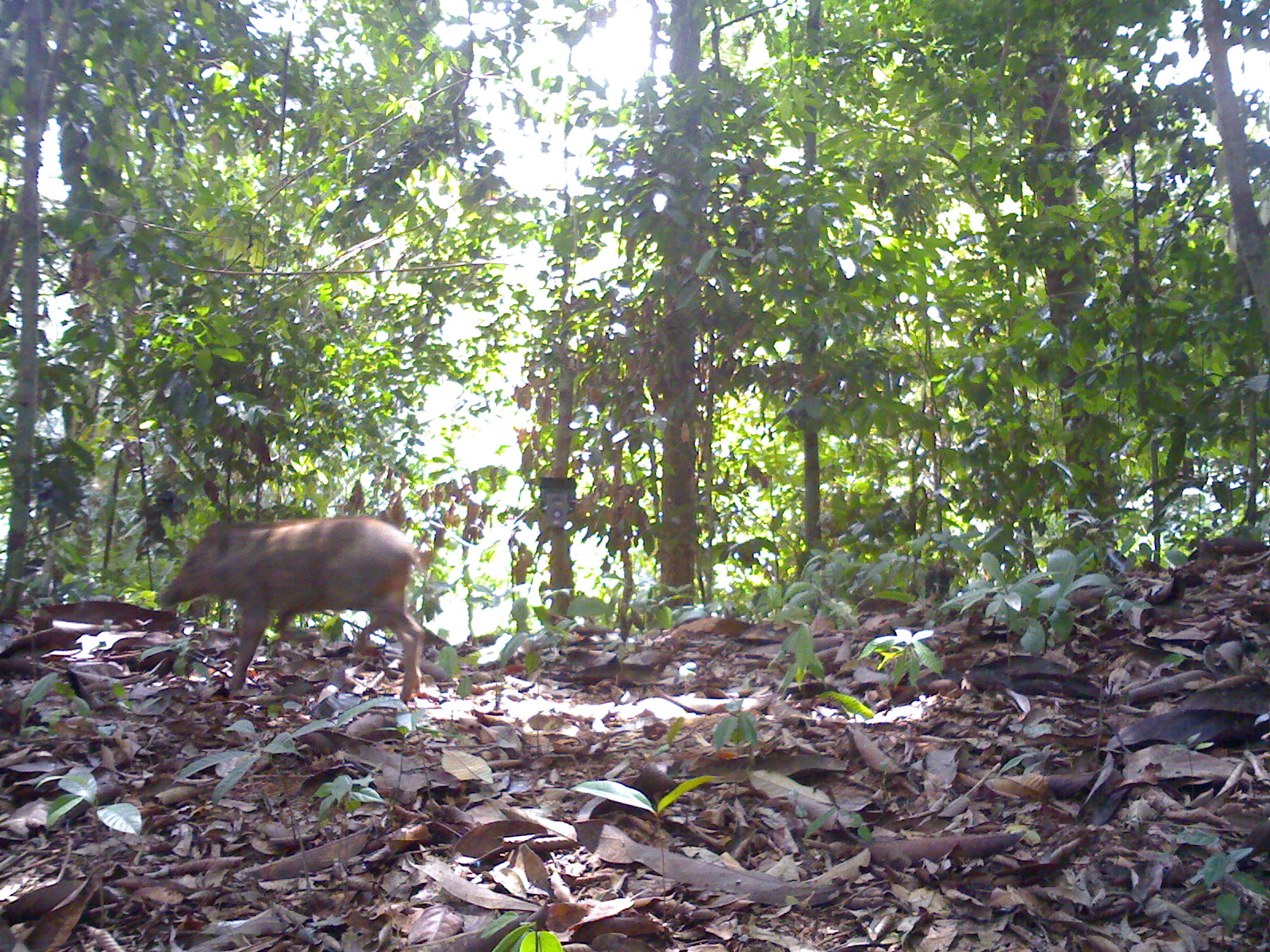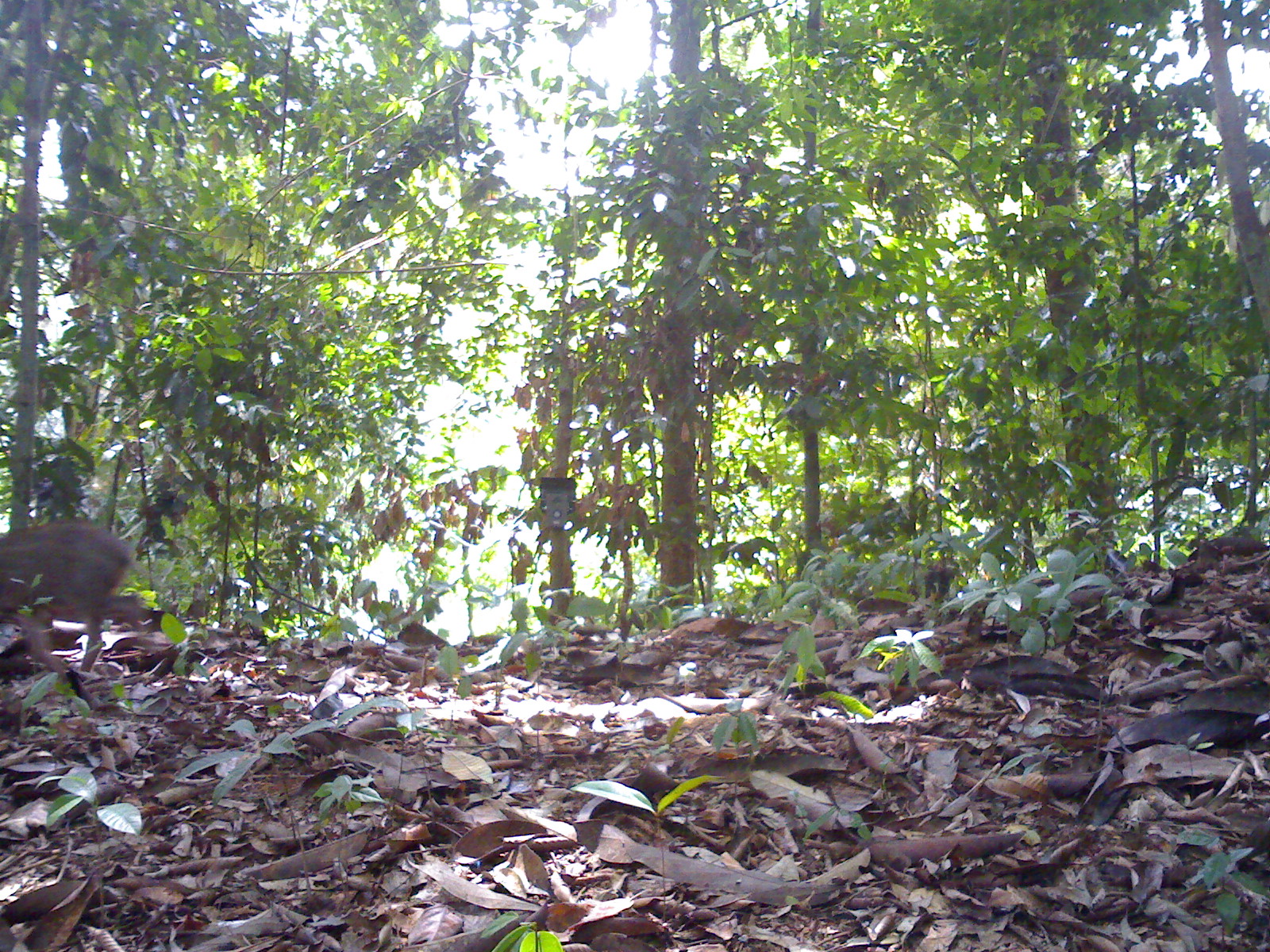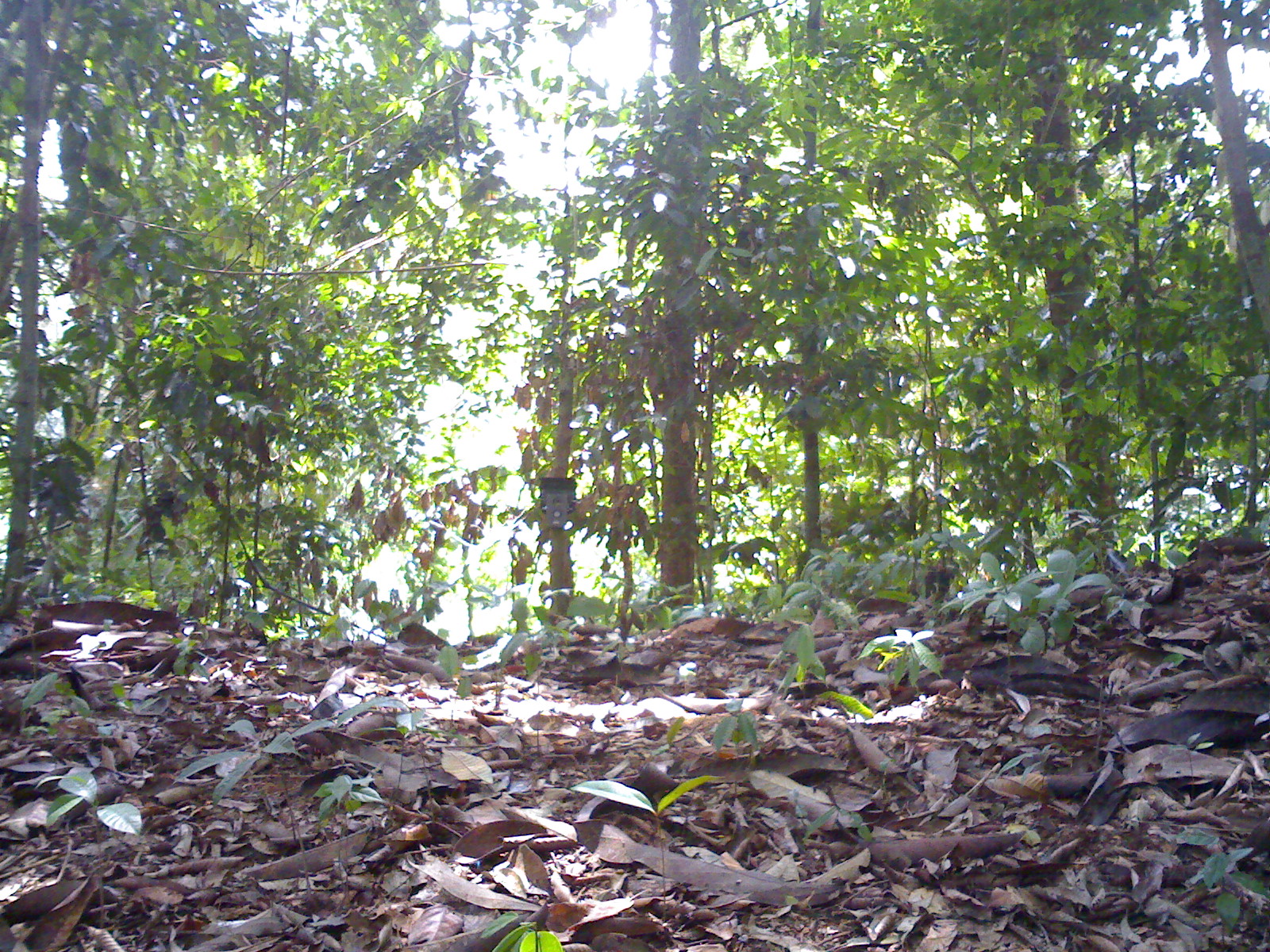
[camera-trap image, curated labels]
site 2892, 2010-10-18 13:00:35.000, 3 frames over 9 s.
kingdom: Animalia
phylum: Chordata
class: Mammalia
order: Artiodactyla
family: Suidae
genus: Sus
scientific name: Sus scrofa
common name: wild boar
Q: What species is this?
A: Sus scrofa (wild boar).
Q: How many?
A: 1.